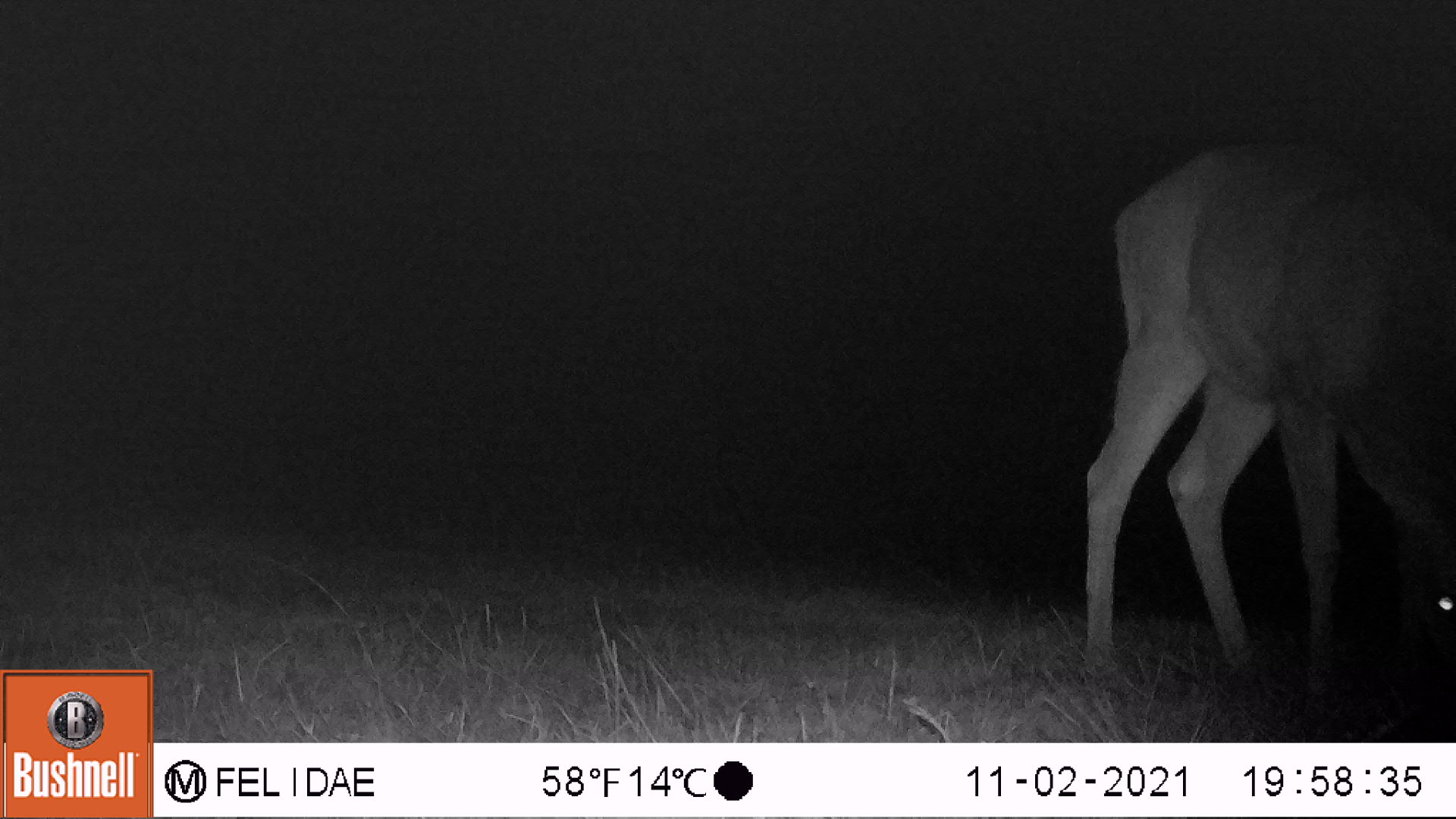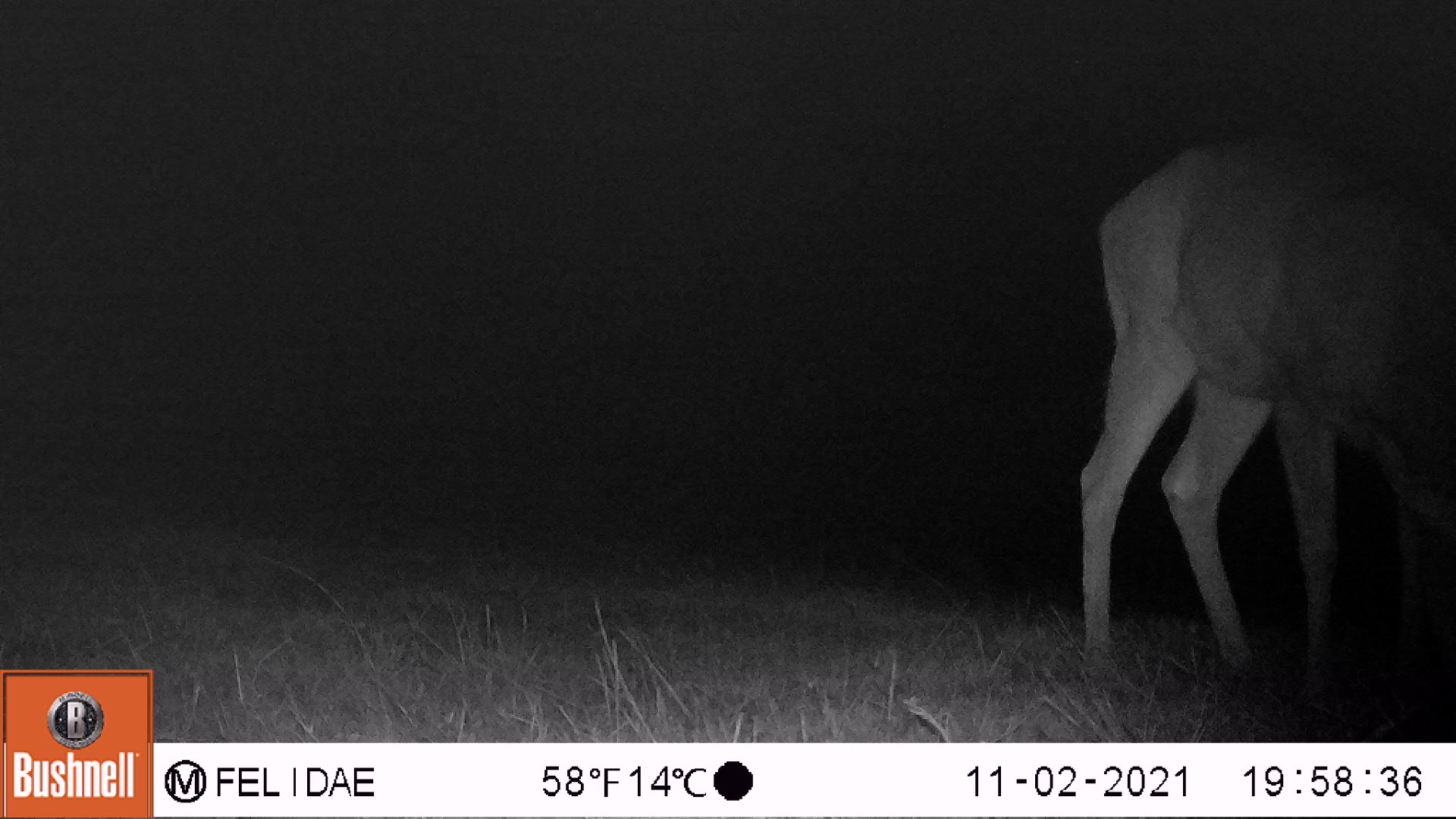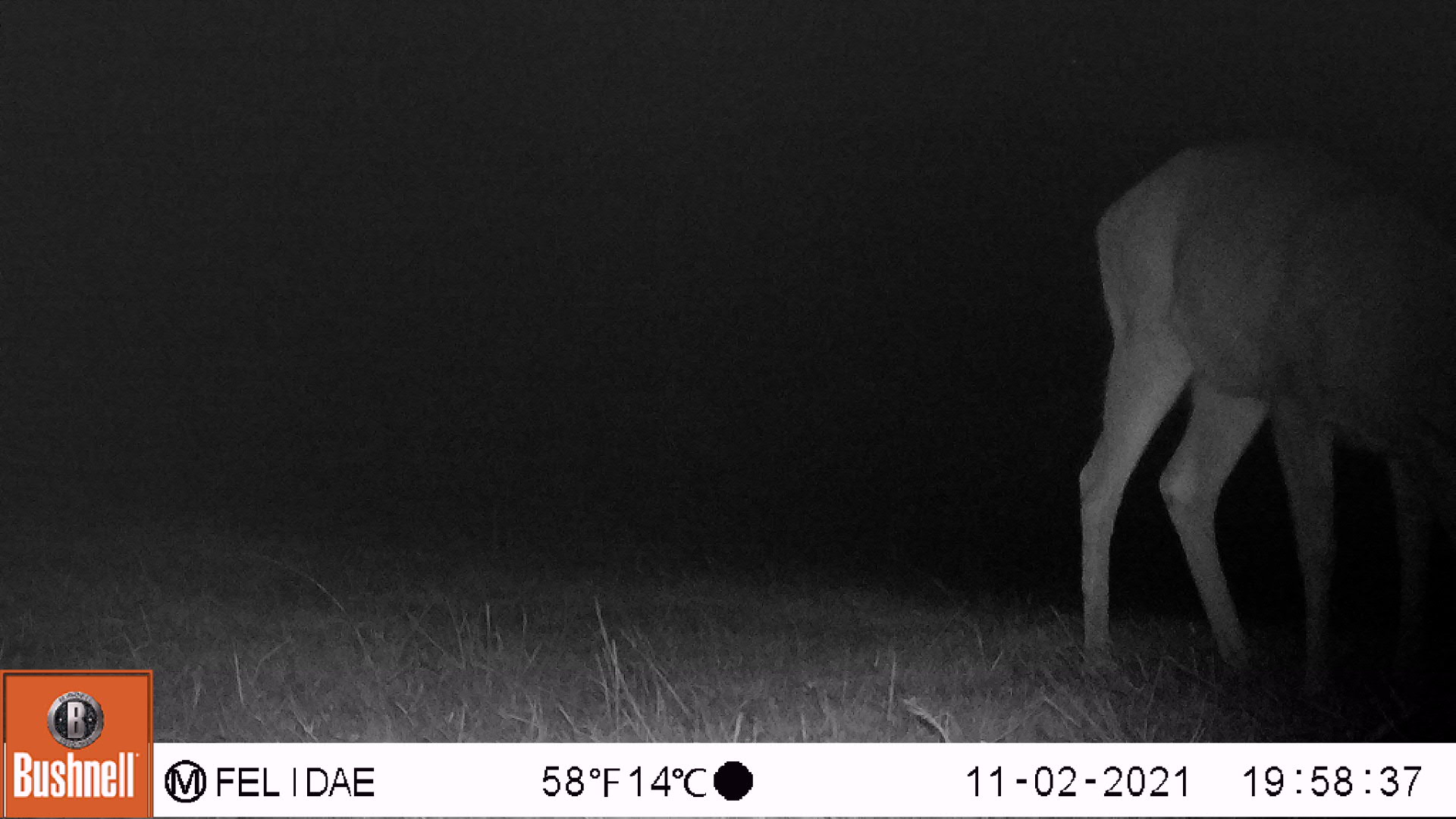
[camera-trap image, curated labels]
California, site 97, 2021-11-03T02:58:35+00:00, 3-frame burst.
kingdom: Animalia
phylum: Chordata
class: Mammalia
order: Artiodactyla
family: Cervidae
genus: Odocoileus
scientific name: Odocoileus hemionus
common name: mule deer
Mule deer (Odocoileus hemionus).